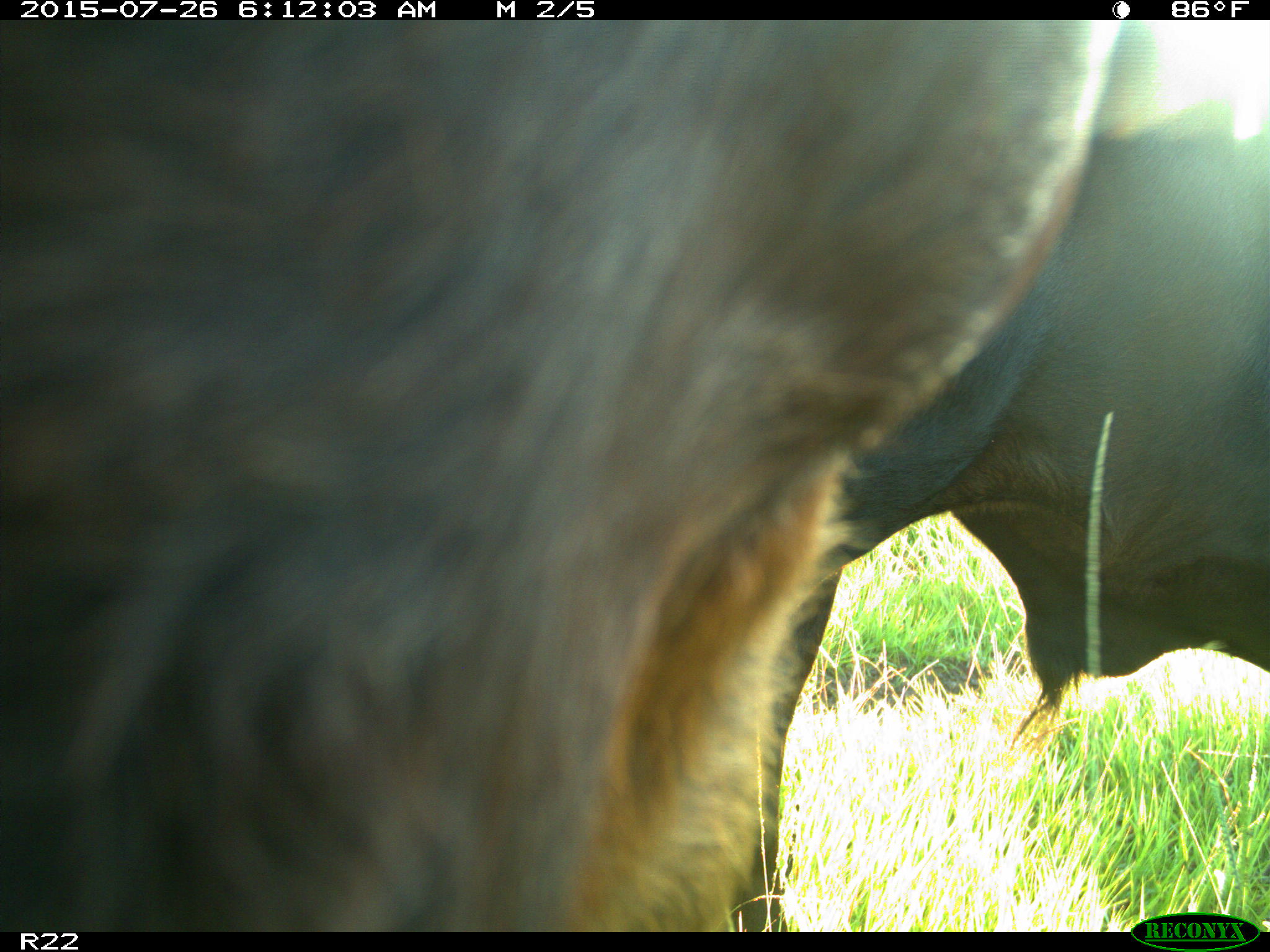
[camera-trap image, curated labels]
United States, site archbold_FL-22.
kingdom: Animalia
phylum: Chordata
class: Mammalia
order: Artiodactyla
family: Bovidae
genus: Bos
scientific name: Bos taurus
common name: domestic cow